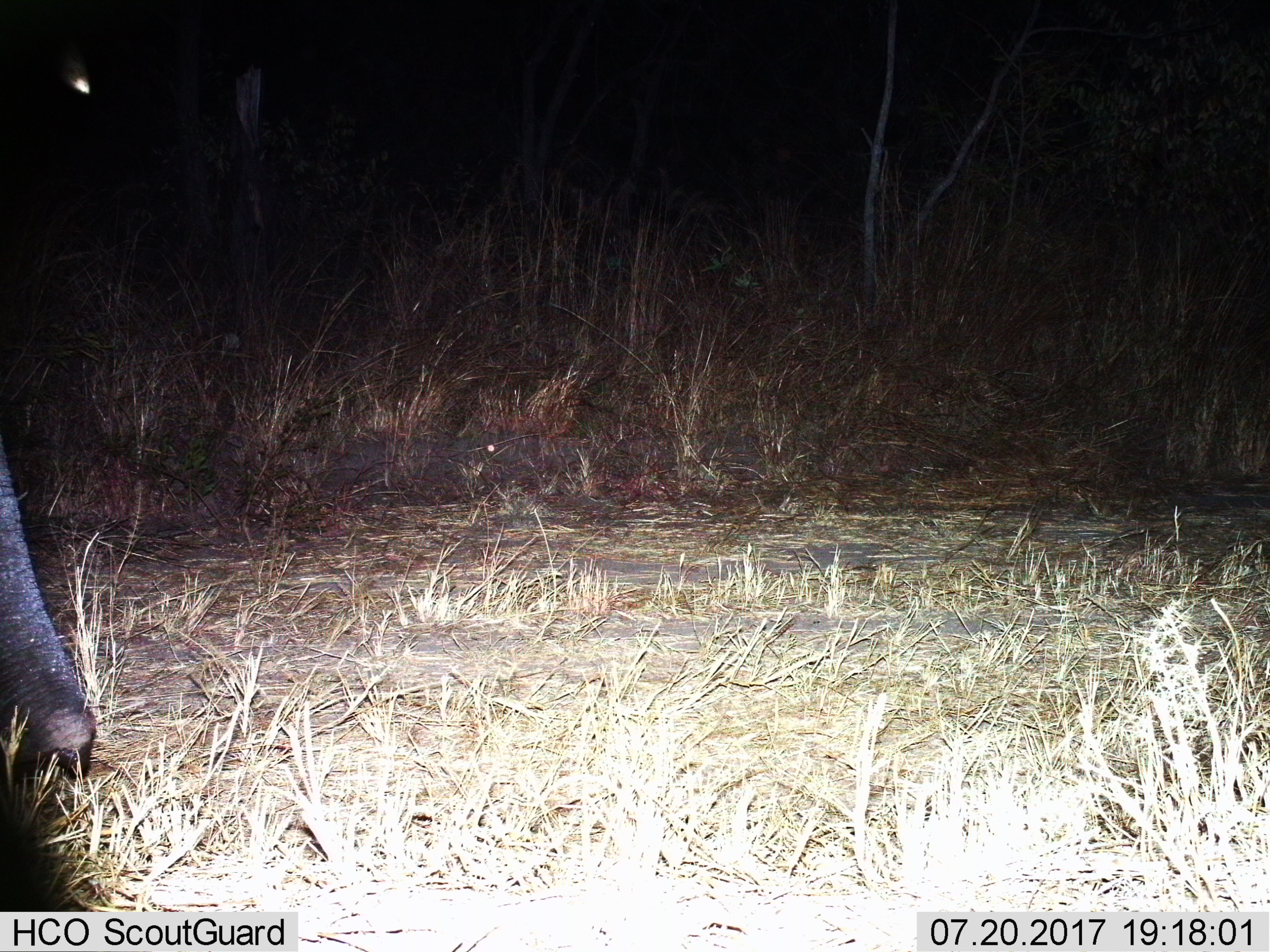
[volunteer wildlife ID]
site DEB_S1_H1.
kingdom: Animalia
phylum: Chordata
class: Mammalia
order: Proboscidea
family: Elephantidae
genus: Loxodonta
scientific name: Loxodonta africana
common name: african bush elephant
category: elephant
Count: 1.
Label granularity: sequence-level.